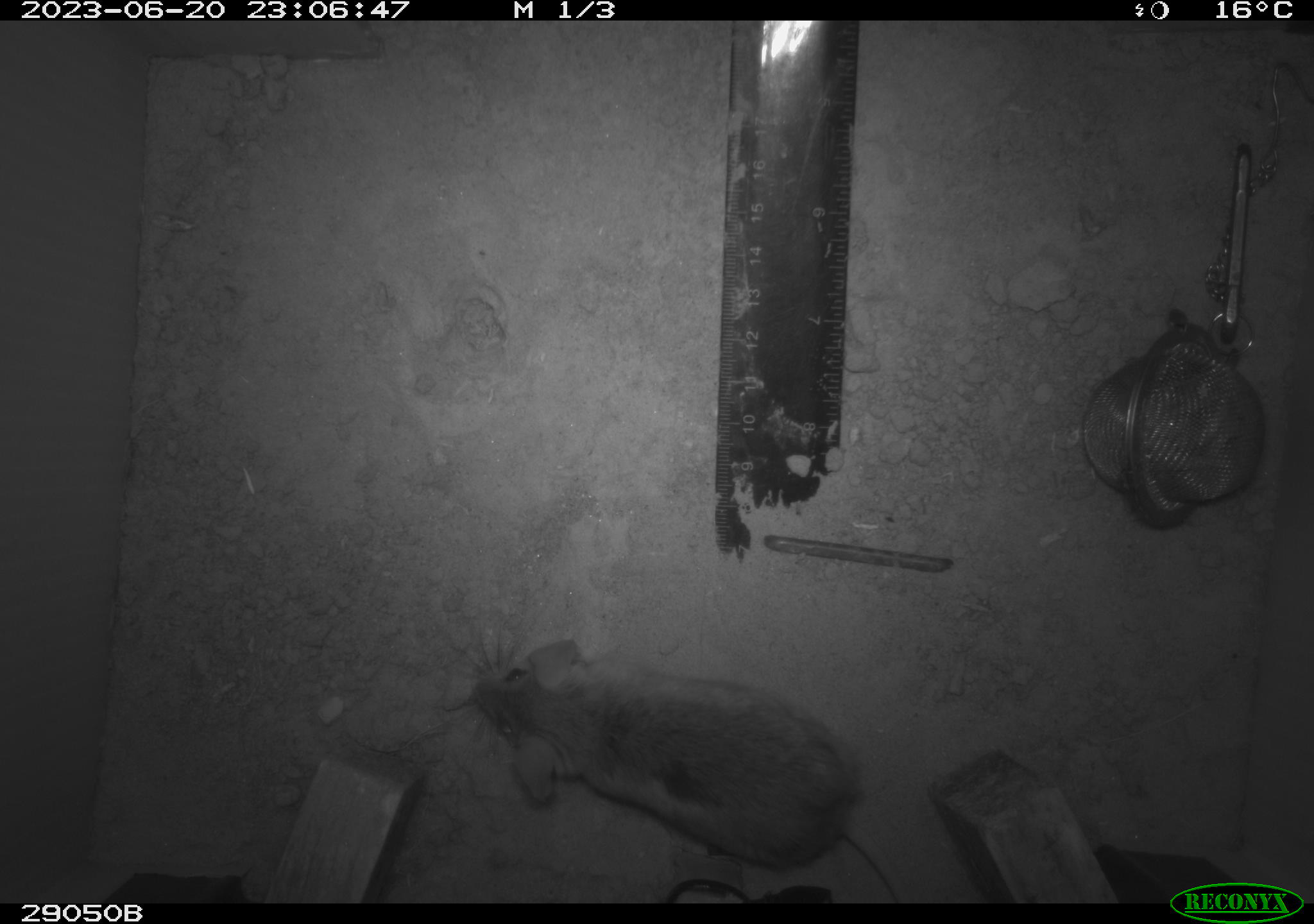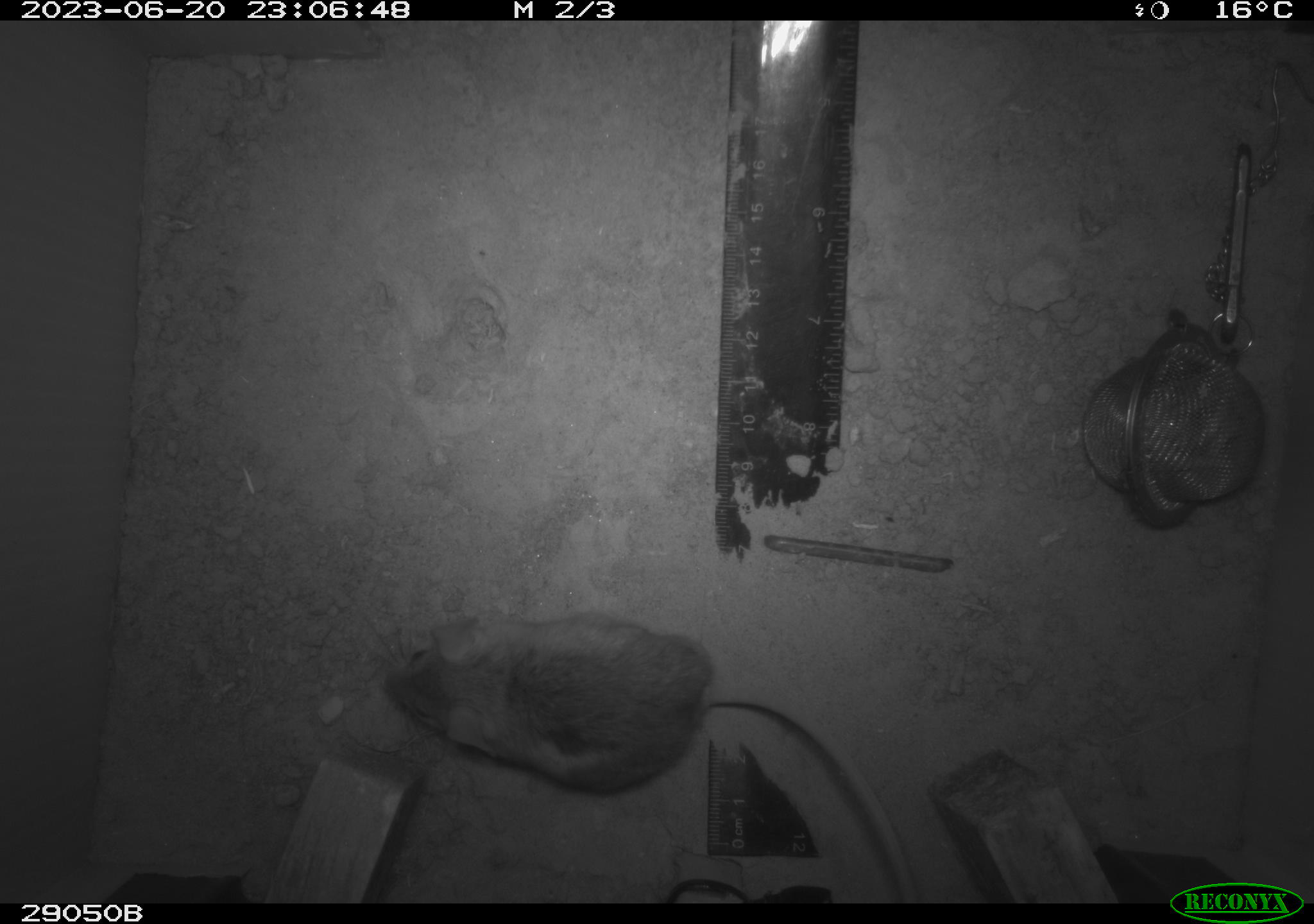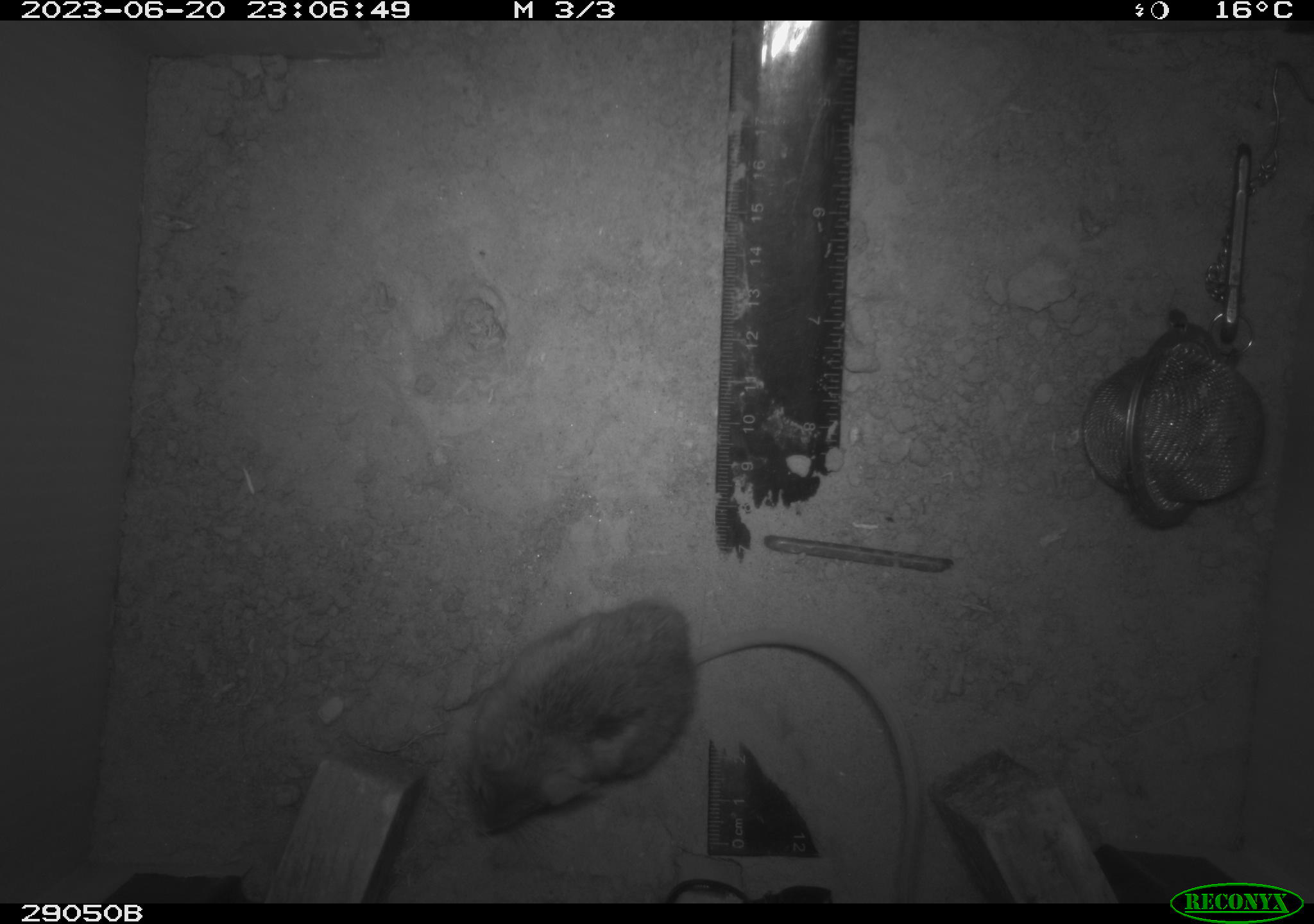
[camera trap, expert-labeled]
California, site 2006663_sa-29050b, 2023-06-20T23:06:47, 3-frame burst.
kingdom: Animalia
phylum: Chordata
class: Mammalia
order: Rodentia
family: Cricetidae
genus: Peromyscus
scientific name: Peromyscus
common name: deer mice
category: peromyscus species